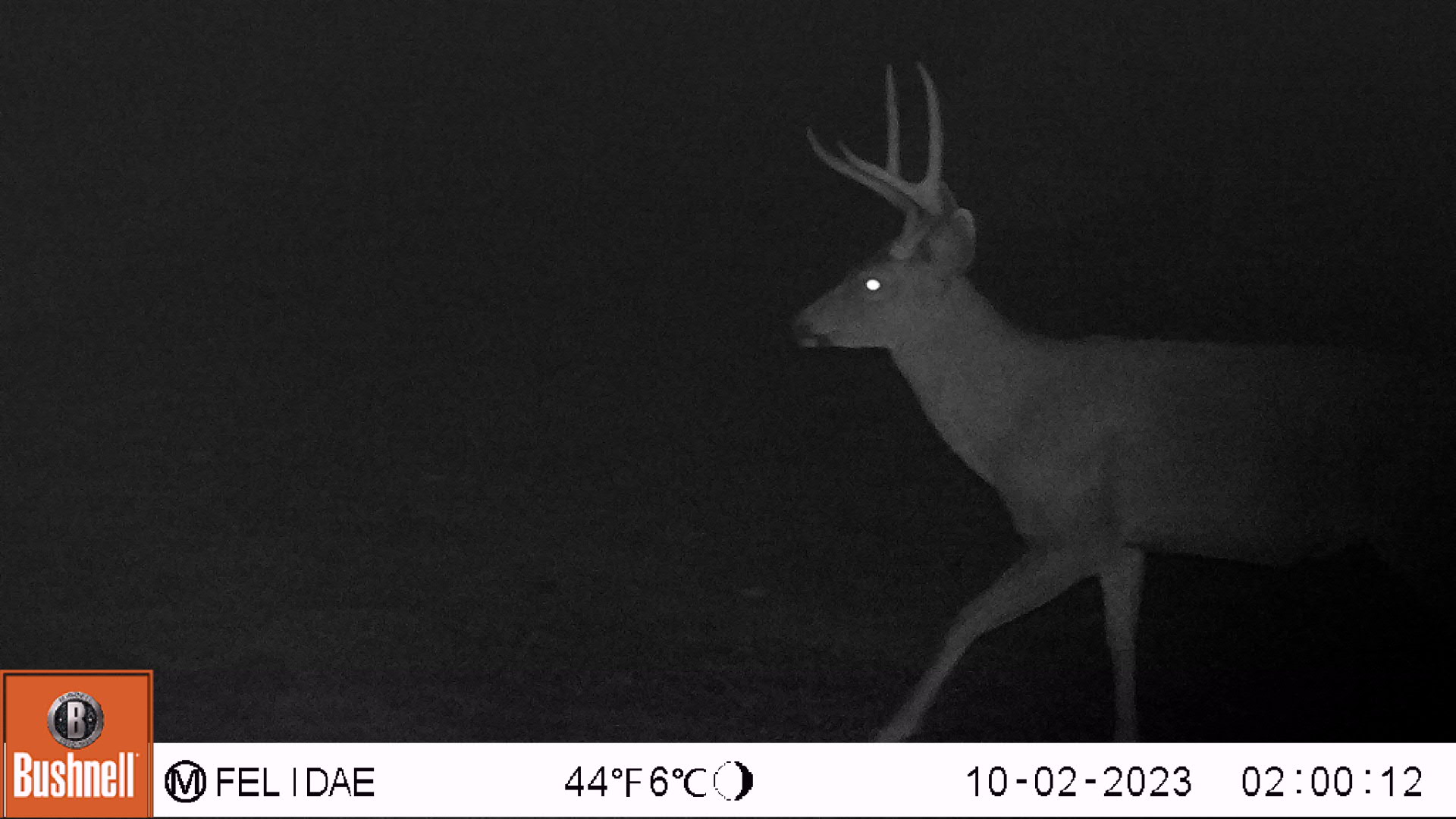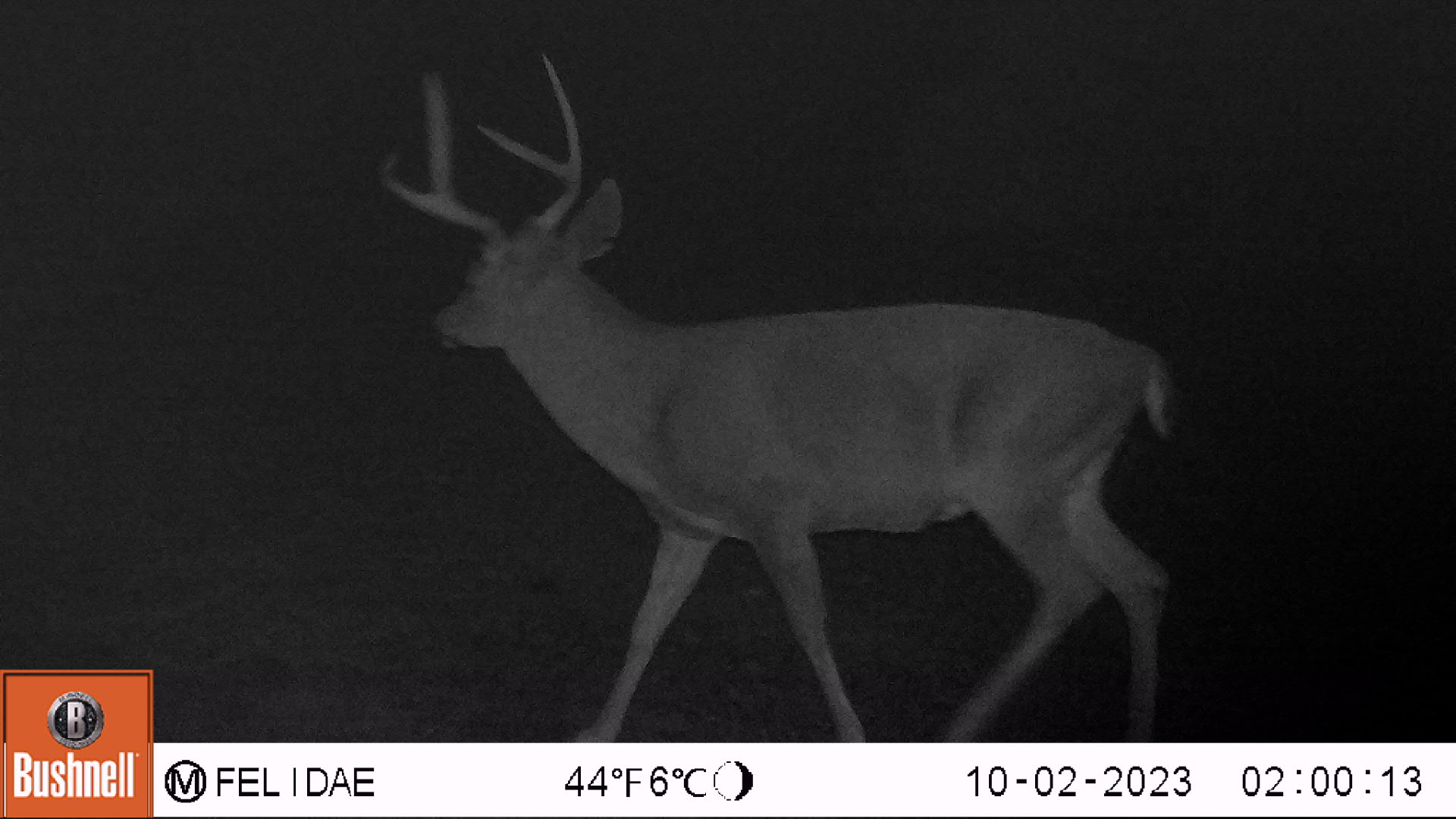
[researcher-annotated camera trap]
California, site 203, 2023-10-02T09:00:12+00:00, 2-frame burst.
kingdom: Animalia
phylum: Chordata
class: Mammalia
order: Artiodactyla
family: Cervidae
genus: Odocoileus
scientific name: Odocoileus hemionus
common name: mule deer